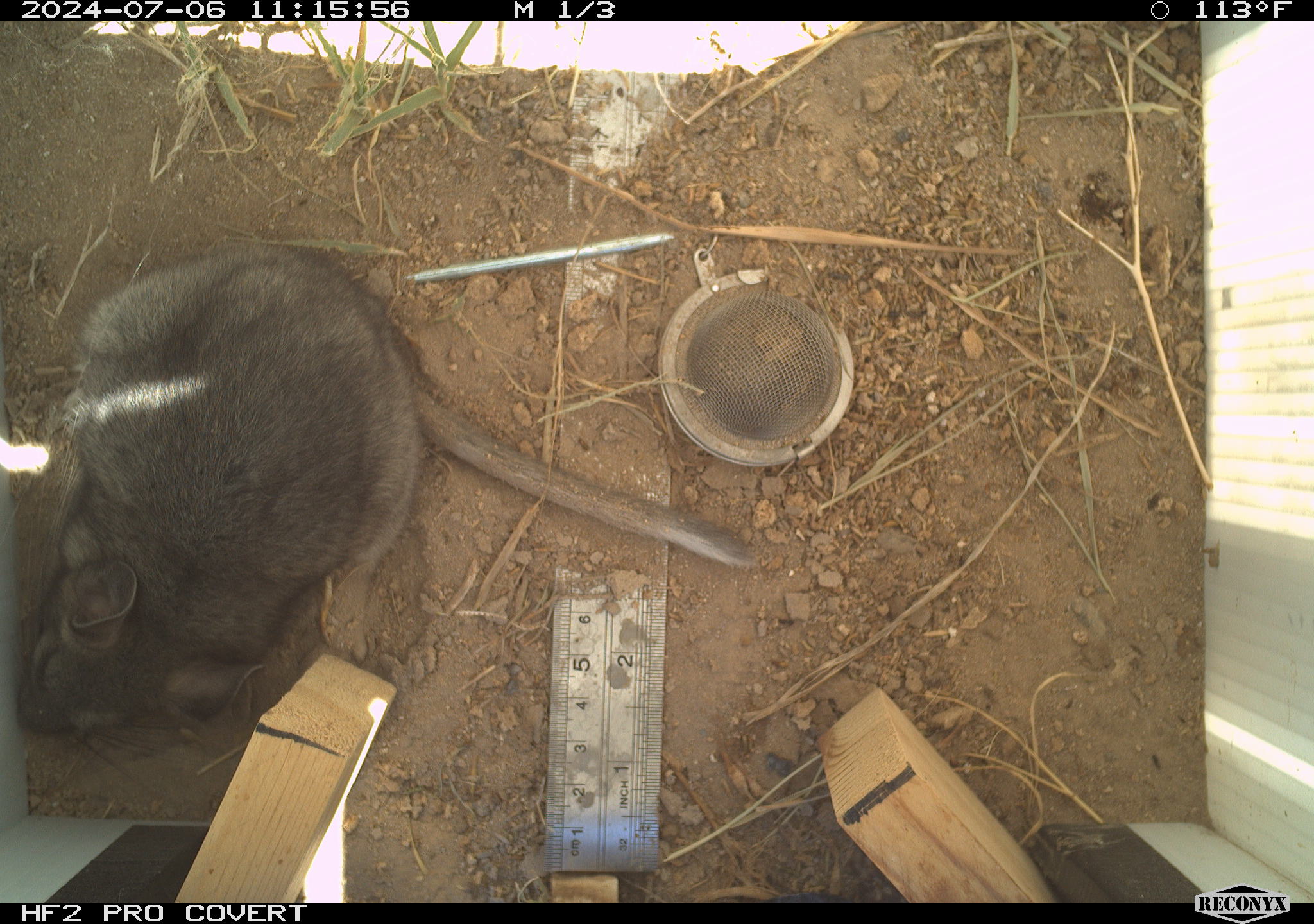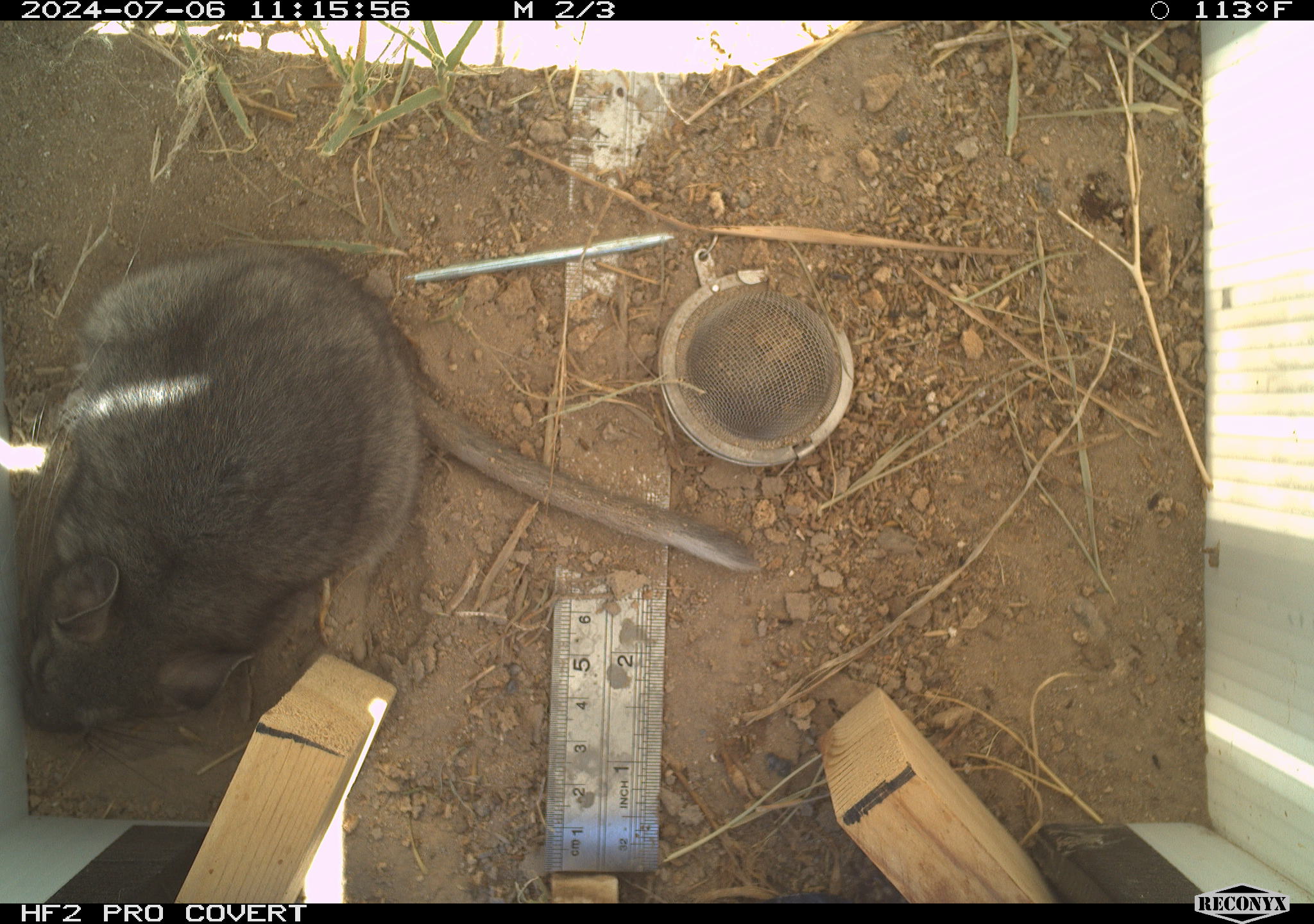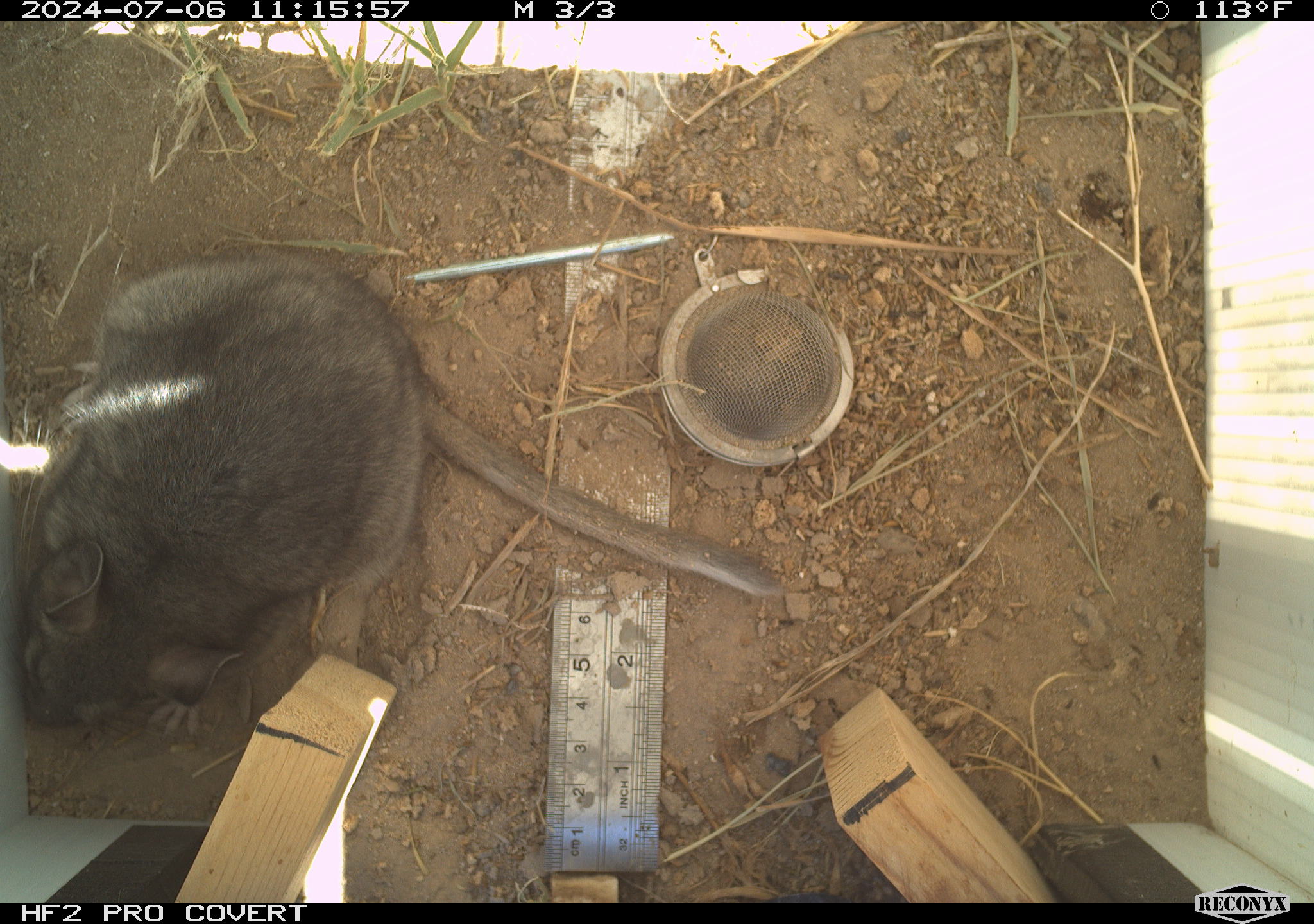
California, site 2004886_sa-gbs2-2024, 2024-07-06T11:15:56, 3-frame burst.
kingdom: Animalia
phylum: Chordata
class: Mammalia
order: Rodentia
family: Cricetidae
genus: Neotoma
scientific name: Neotoma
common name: pack rat or woodrat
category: neotoma species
Neotoma species (pack rat or woodrat) (Neotoma).